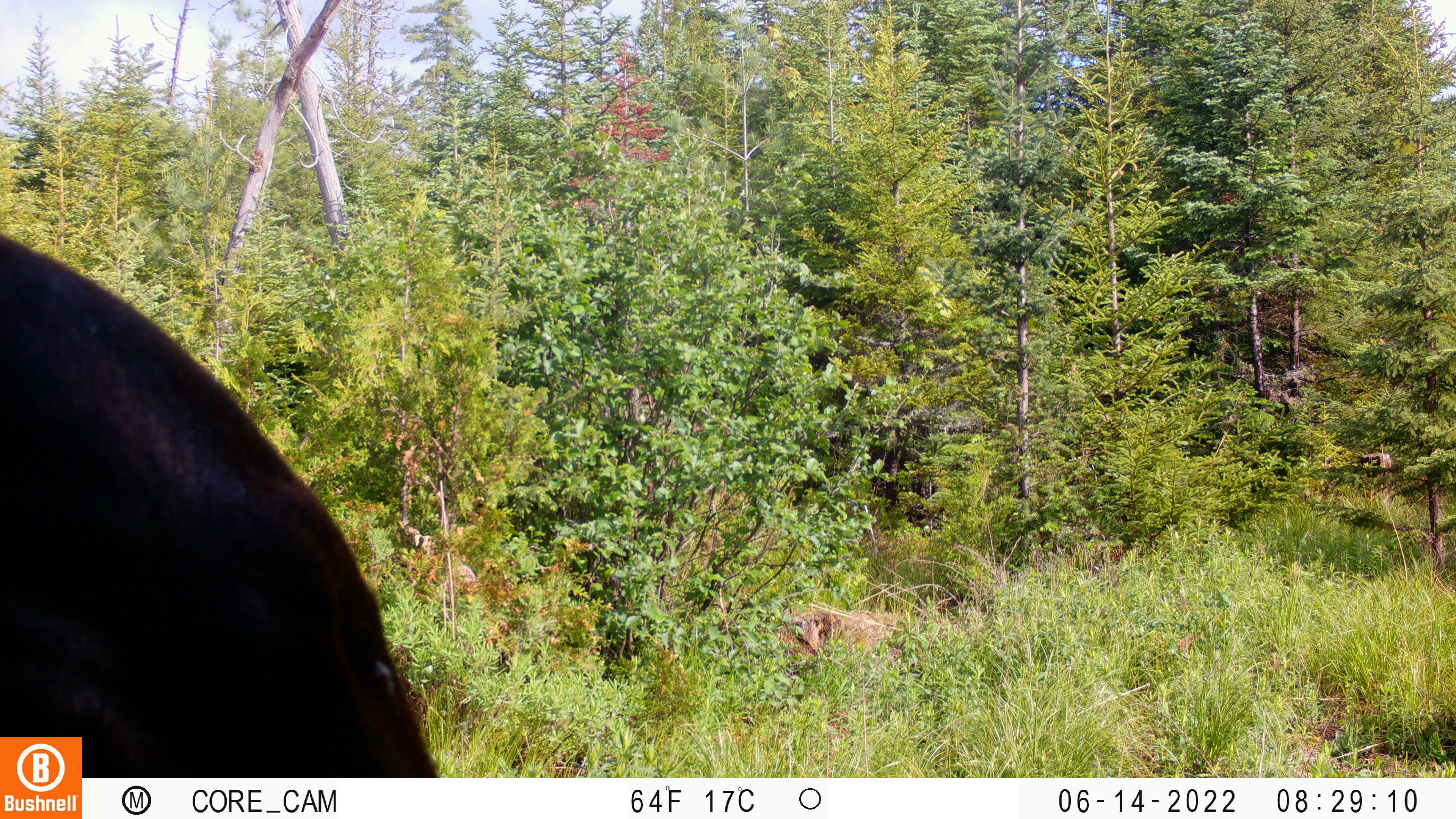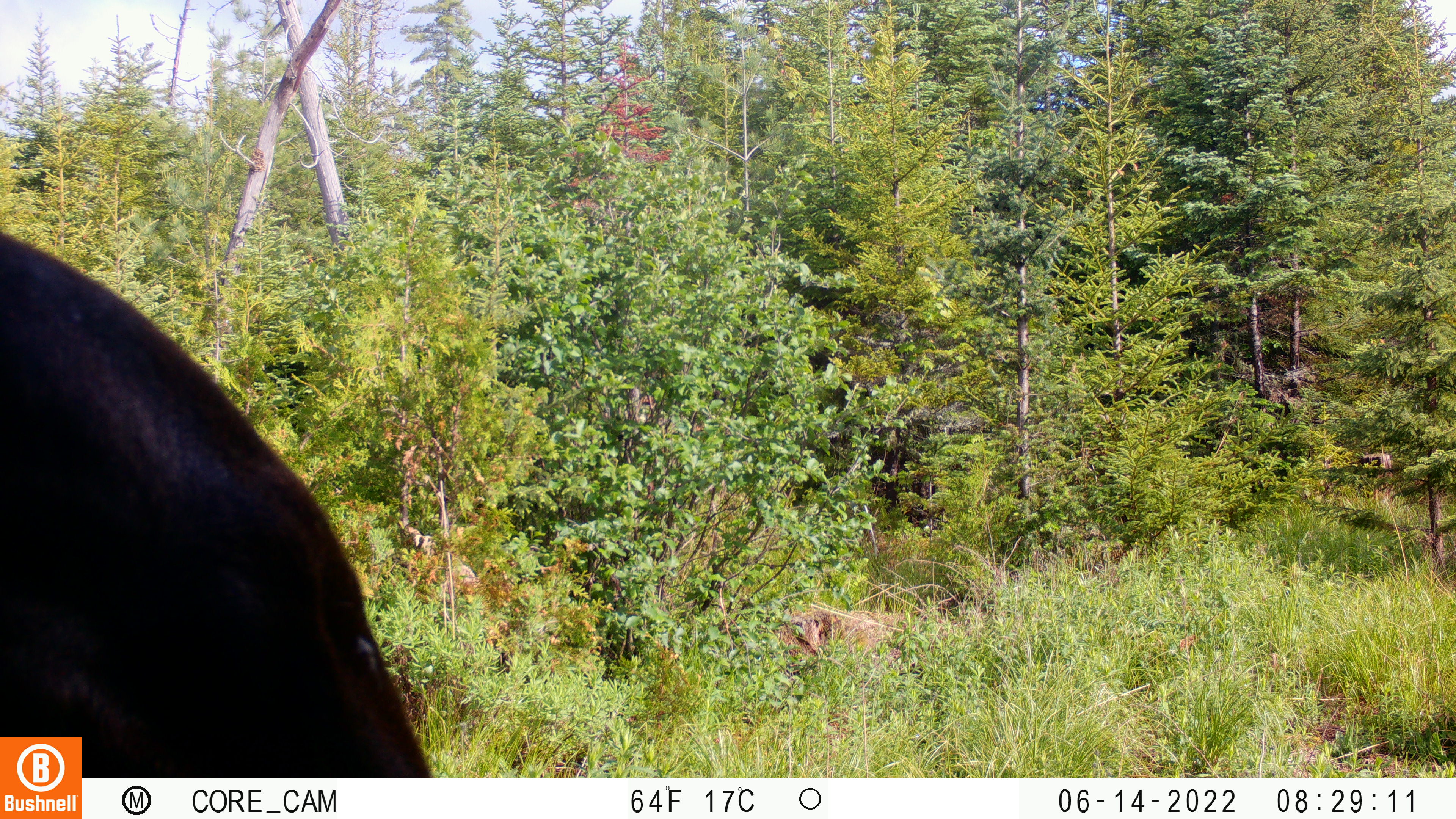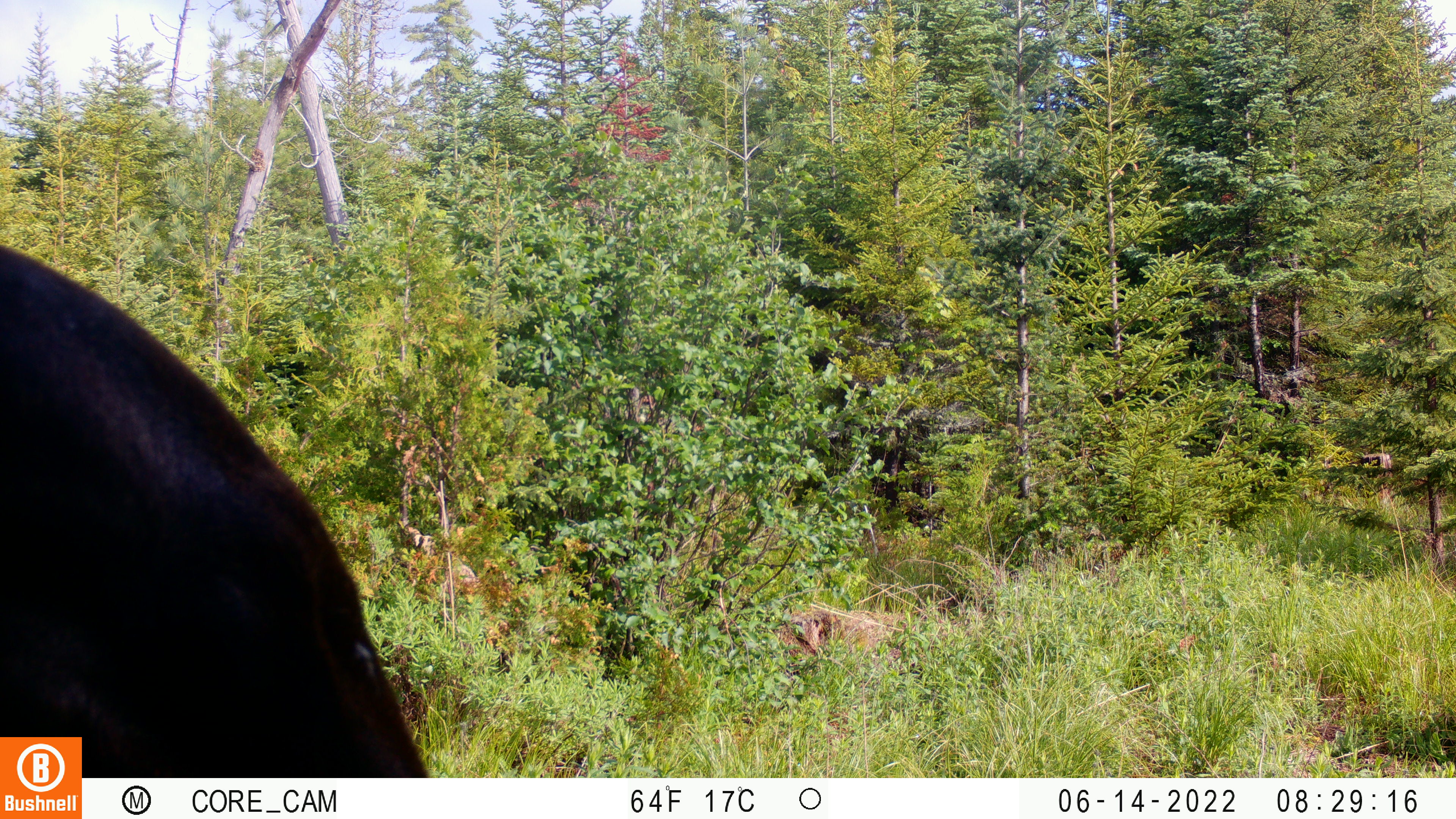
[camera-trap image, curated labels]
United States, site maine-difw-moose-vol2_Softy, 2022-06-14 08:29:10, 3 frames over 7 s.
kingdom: Animalia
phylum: Chordata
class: Mammalia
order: Artiodactyla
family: Cervidae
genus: Alces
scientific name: Alces alces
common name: moose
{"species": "moose (Alces alces)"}